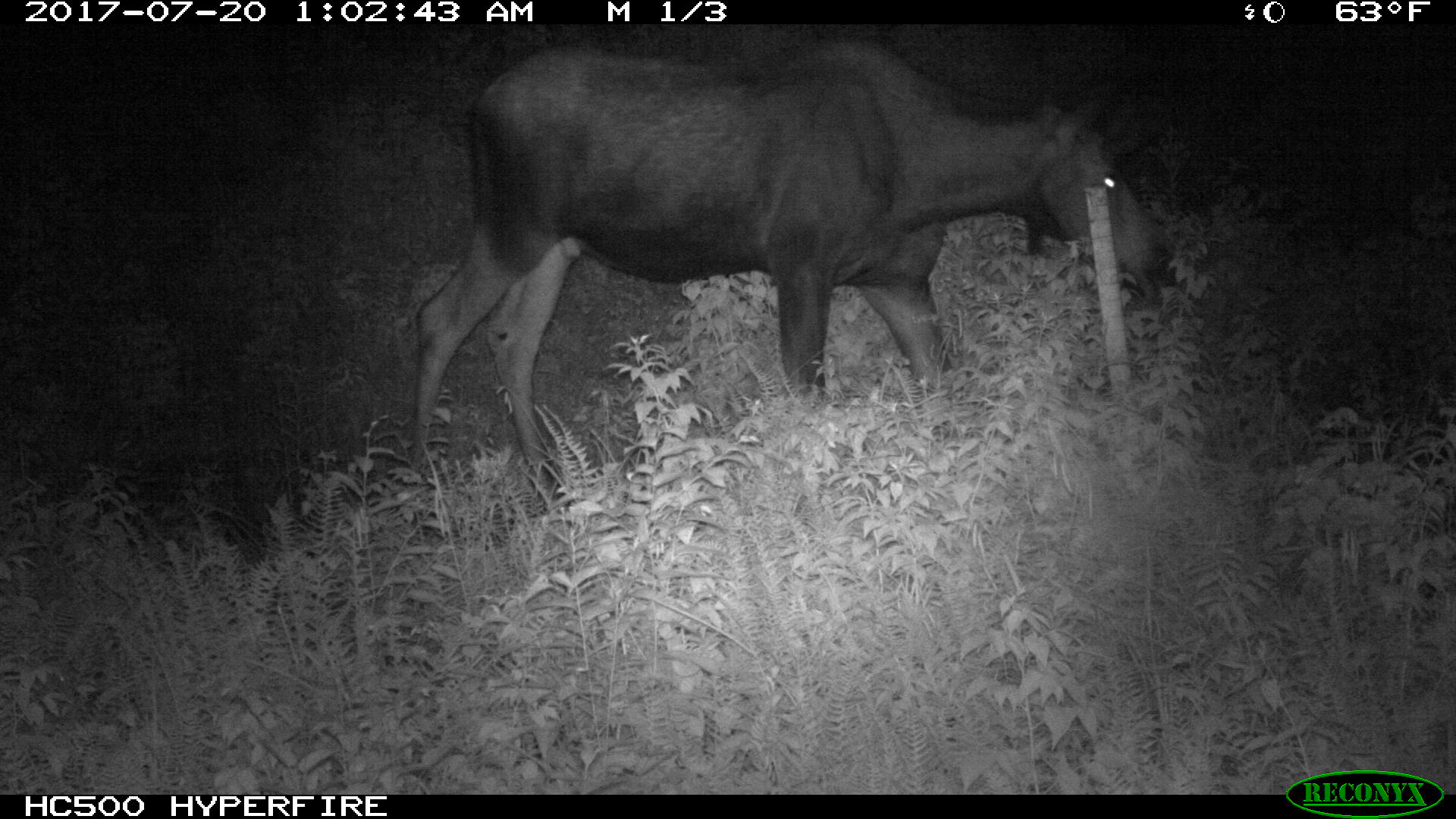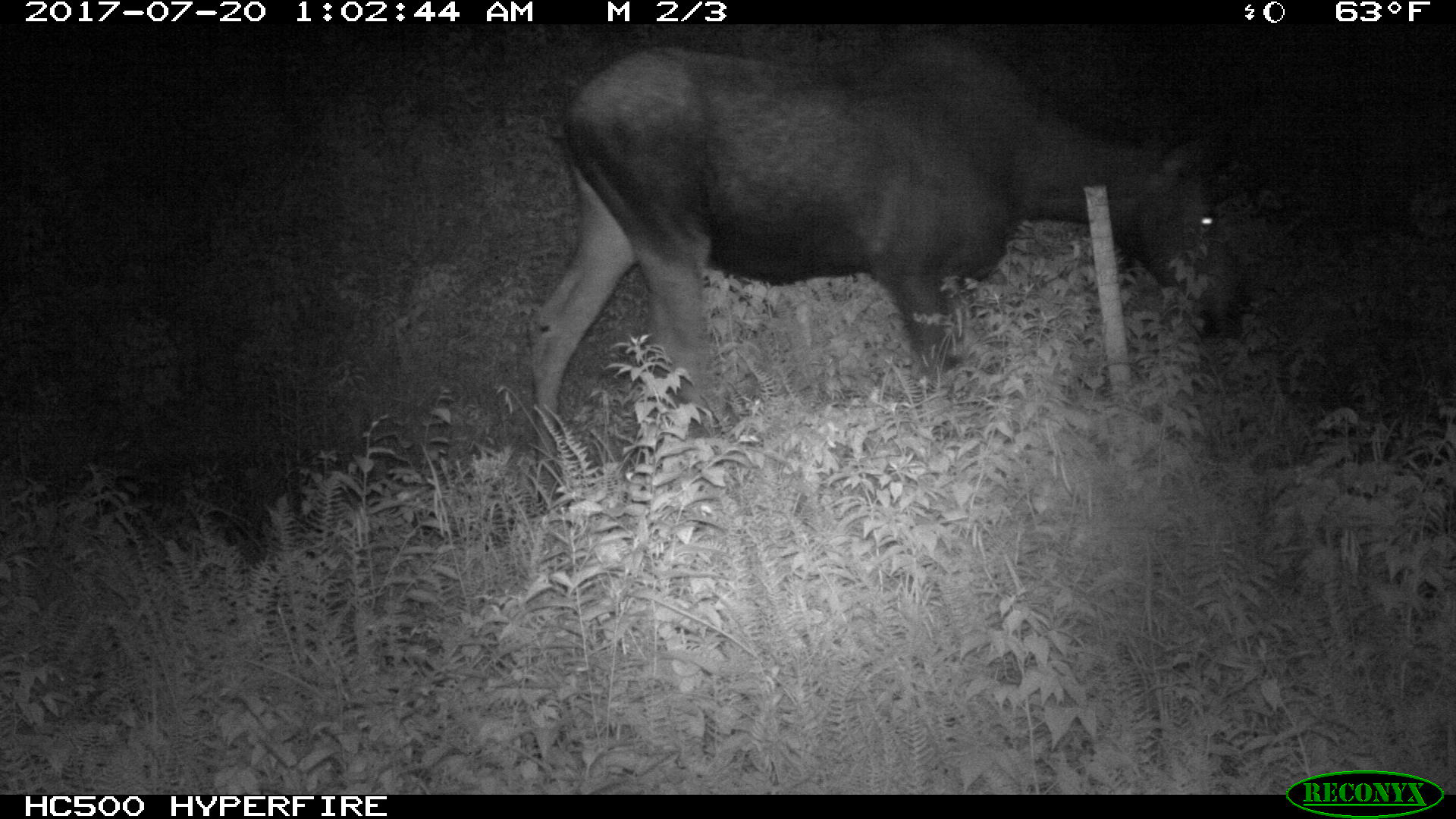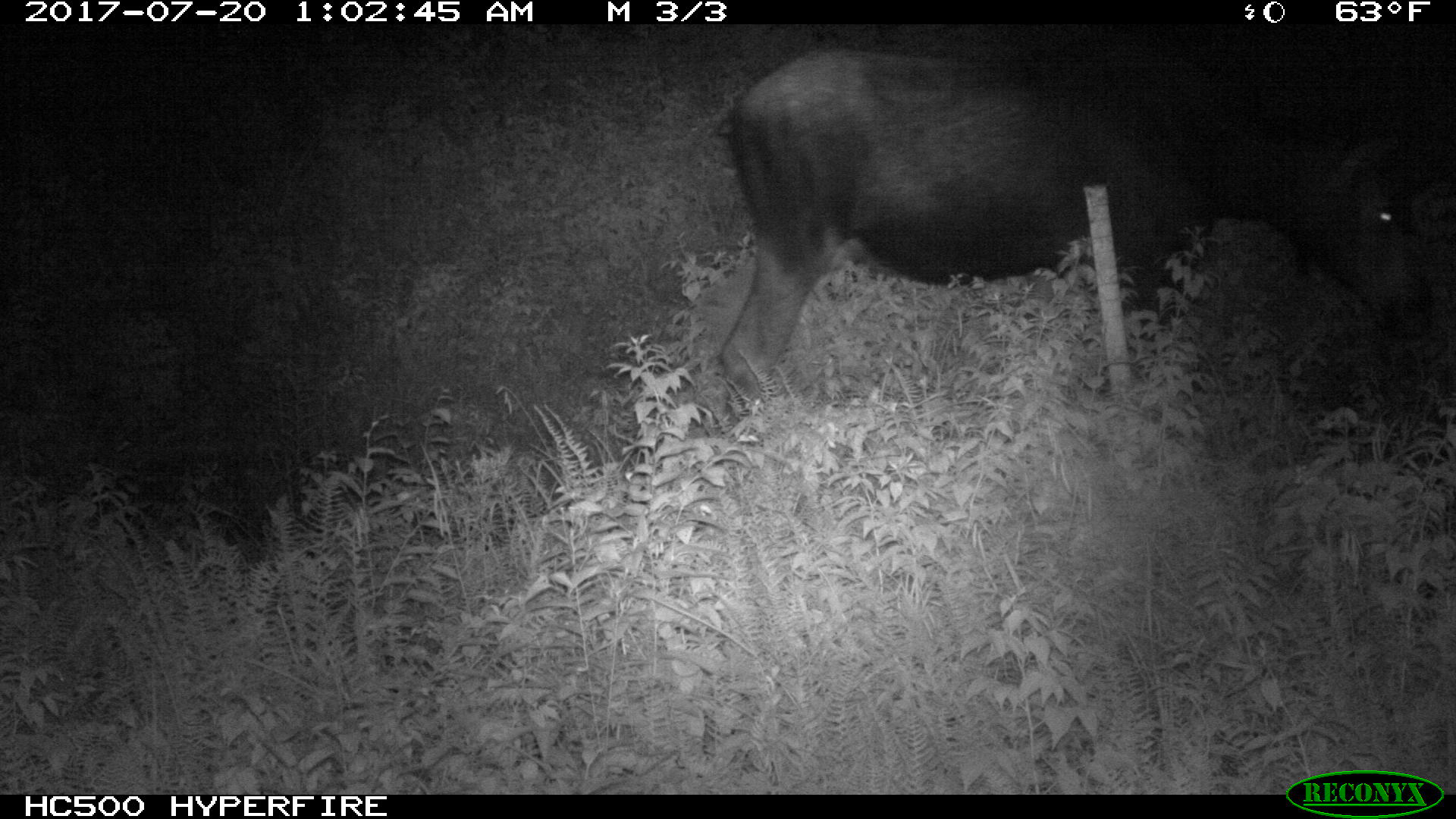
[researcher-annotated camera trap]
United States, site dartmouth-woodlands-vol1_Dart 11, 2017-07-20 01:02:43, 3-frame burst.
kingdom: Animalia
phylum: Chordata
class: Mammalia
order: Artiodactyla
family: Cervidae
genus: Alces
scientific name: Alces alces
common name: moose